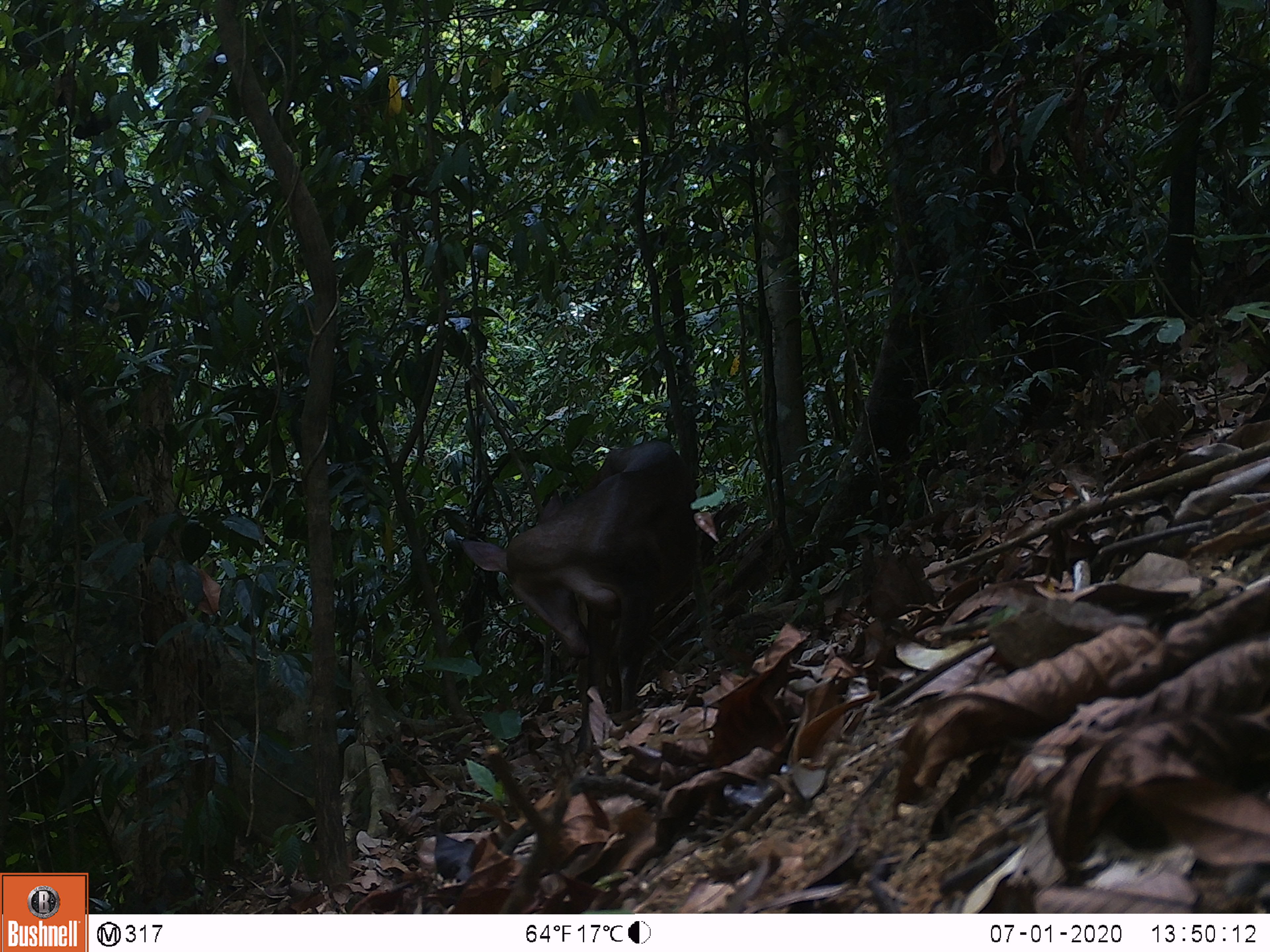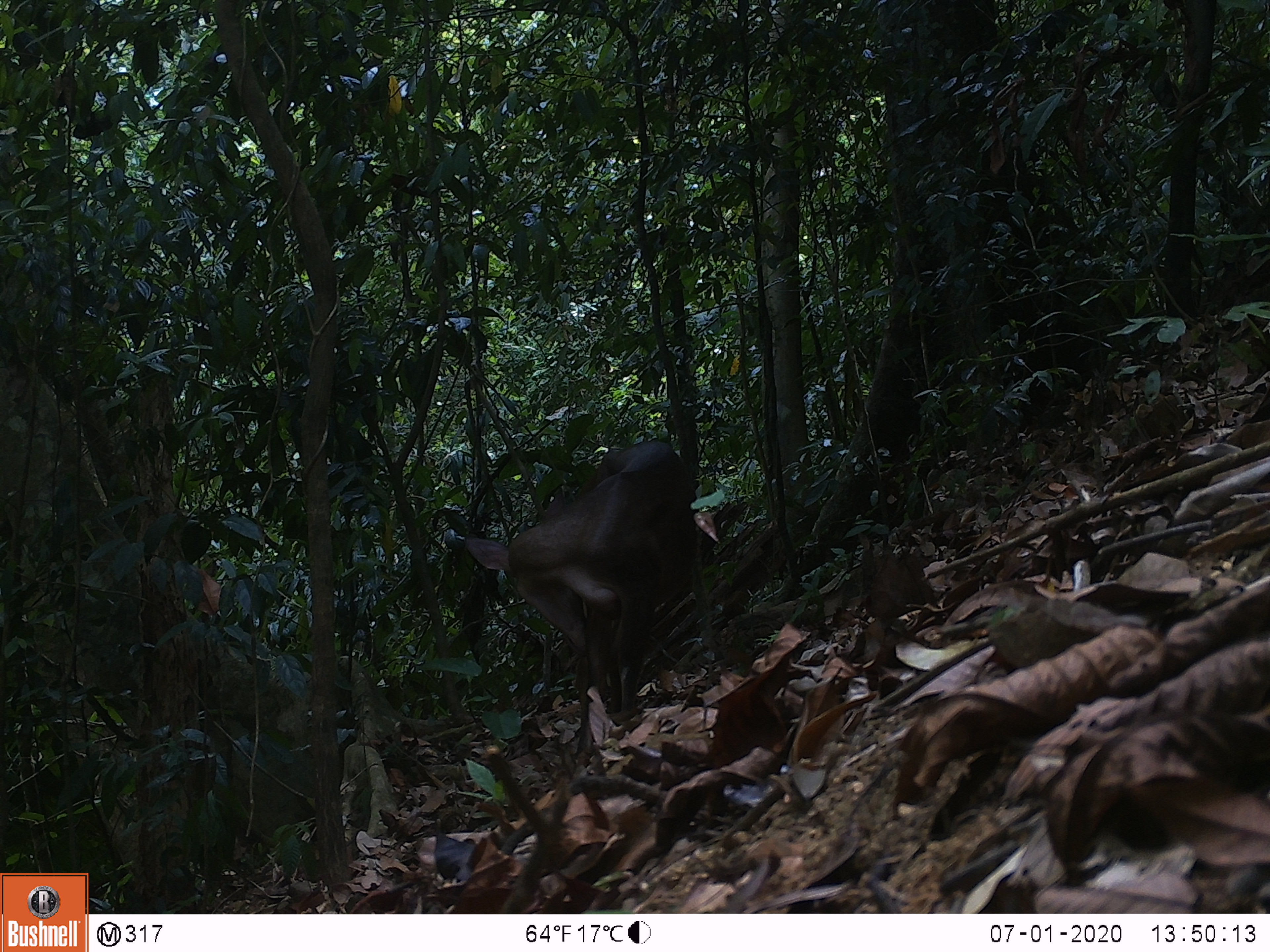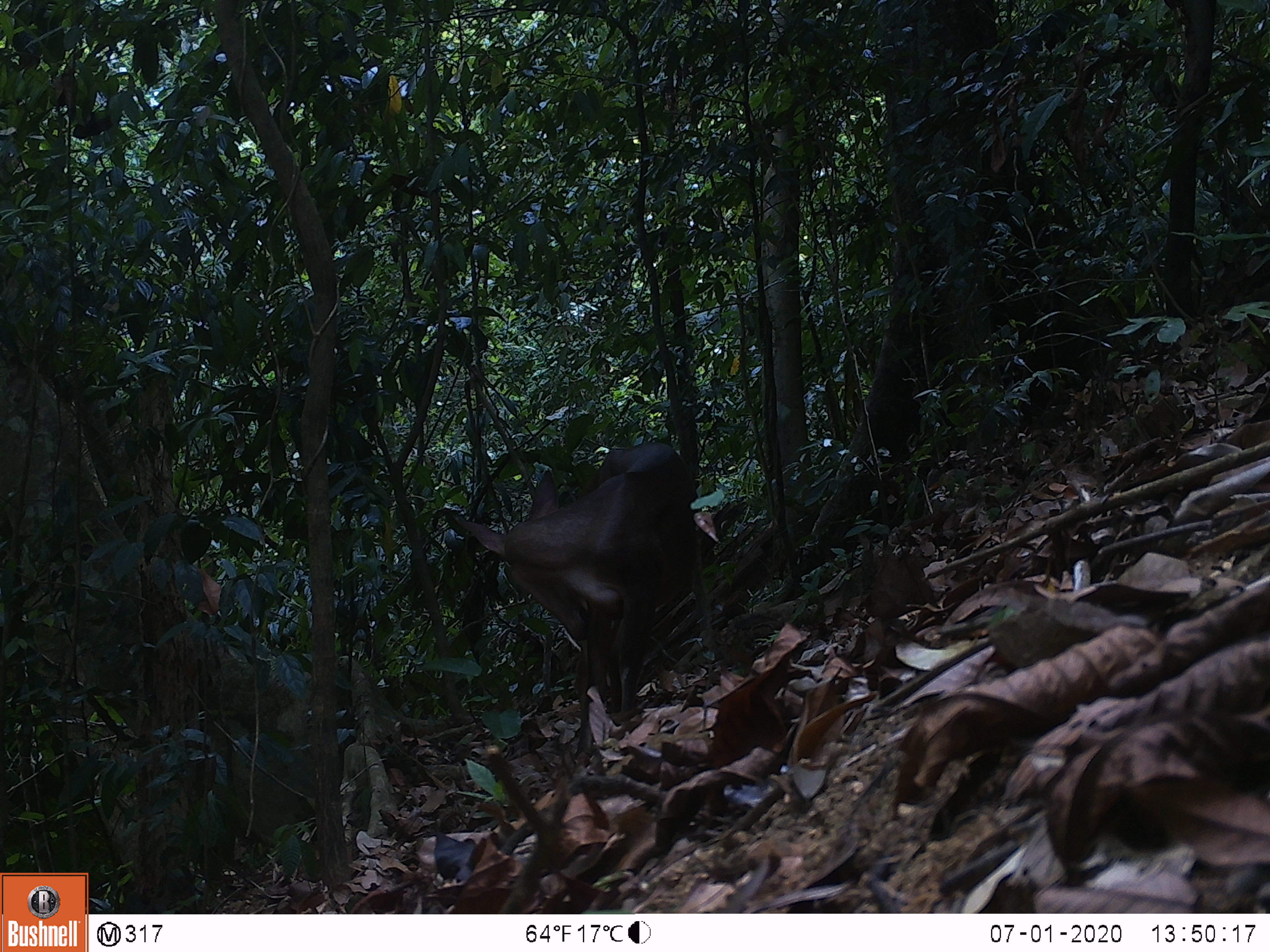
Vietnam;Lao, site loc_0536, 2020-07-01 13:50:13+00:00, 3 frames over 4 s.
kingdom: Animalia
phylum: Chordata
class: Mammalia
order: Artiodactyla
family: Cervidae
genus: Muntiacus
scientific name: Muntiacus vuquangensis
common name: large-antlered muntjac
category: large antlered muntjac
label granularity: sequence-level